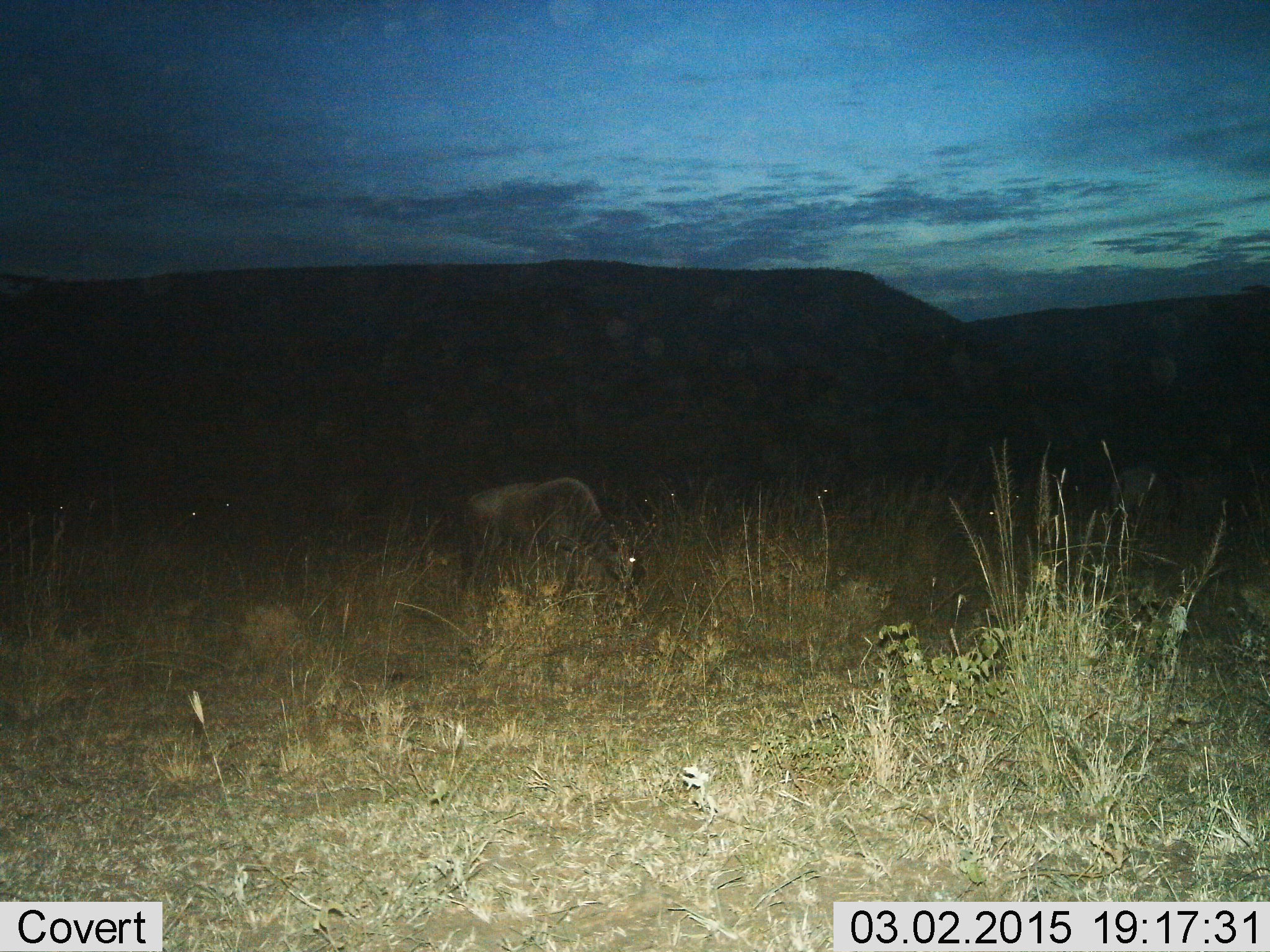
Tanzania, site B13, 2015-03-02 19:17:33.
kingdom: Animalia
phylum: Chordata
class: Mammalia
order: Artiodactyla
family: Bovidae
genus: Connochaetes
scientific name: Connochaetes taurinus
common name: blue wildebeest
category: wildebeest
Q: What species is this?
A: Wildebeest (blue wildebeest) (Connochaetes taurinus).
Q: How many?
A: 1.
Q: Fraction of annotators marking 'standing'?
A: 20%.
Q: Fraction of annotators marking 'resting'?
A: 0%.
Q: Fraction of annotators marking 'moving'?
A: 0%.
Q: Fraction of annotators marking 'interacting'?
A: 0%.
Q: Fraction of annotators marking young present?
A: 0%.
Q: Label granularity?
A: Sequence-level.